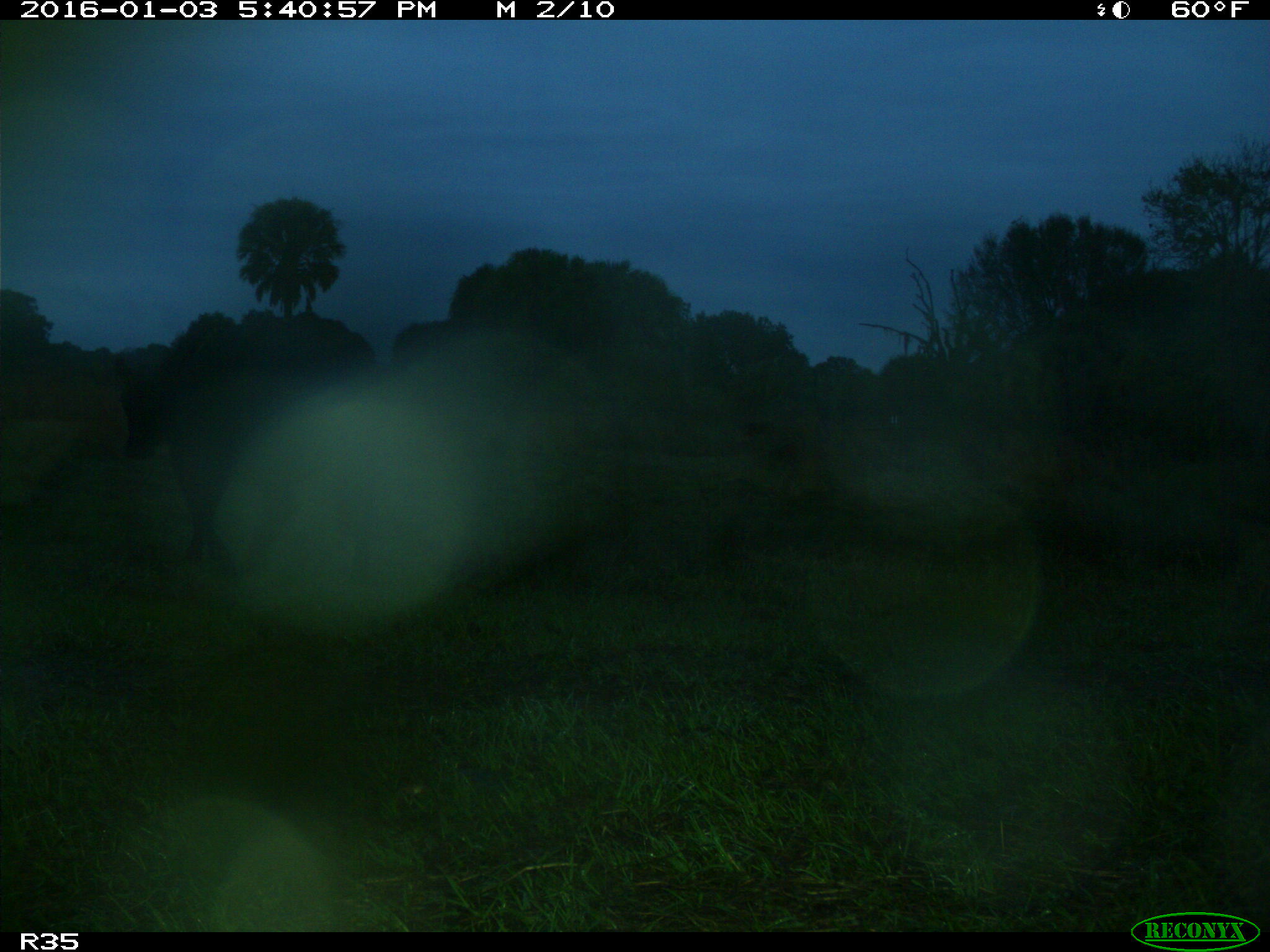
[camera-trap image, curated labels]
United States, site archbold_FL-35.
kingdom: Animalia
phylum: Chordata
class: Mammalia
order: Artiodactyla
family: Bovidae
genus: Bos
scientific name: Bos taurus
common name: domestic cow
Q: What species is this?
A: Bos taurus (domestic cow).